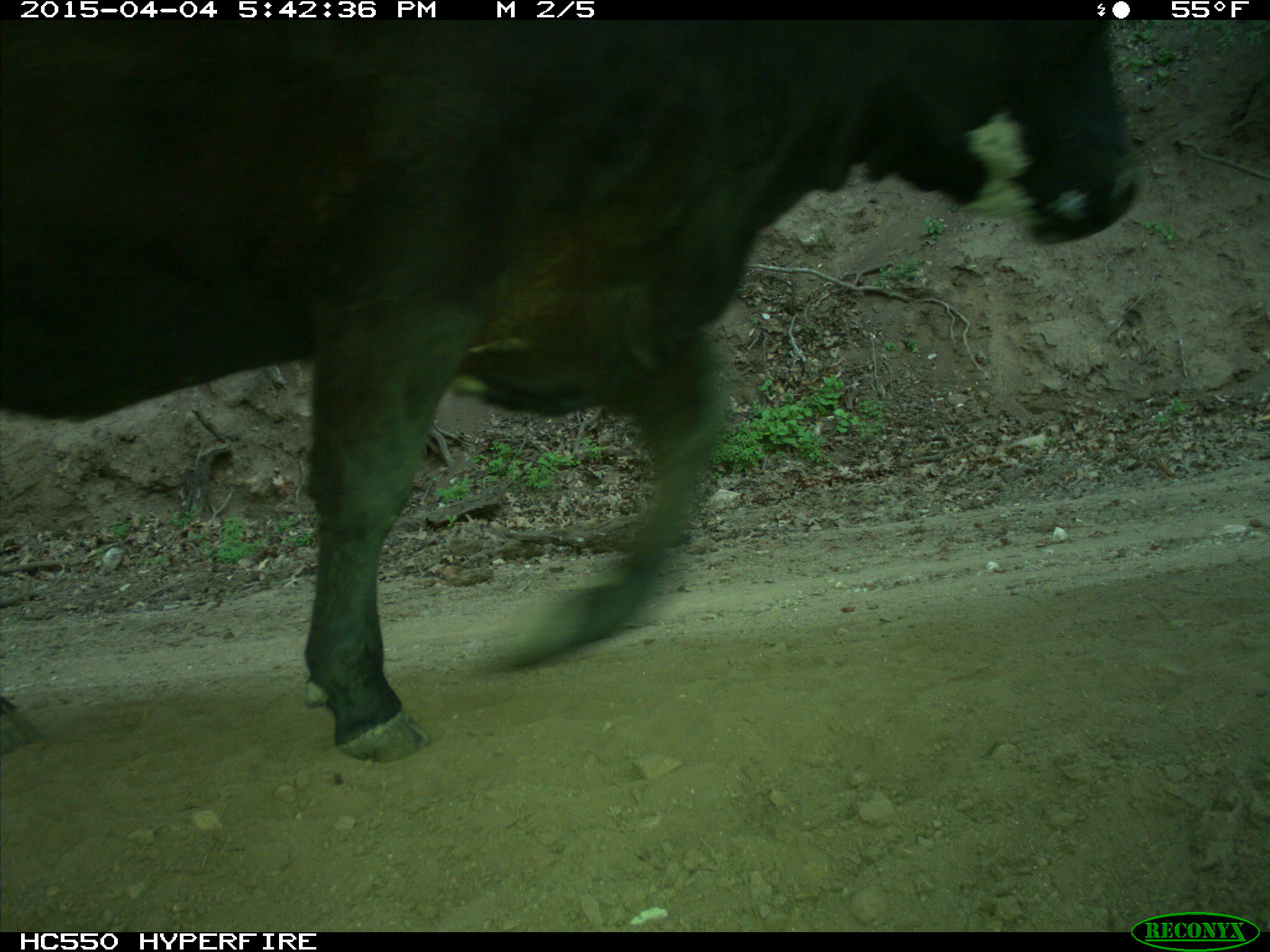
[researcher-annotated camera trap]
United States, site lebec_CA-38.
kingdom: Animalia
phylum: Chordata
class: Mammalia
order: Artiodactyla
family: Bovidae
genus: Bos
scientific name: Bos taurus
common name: domestic cow